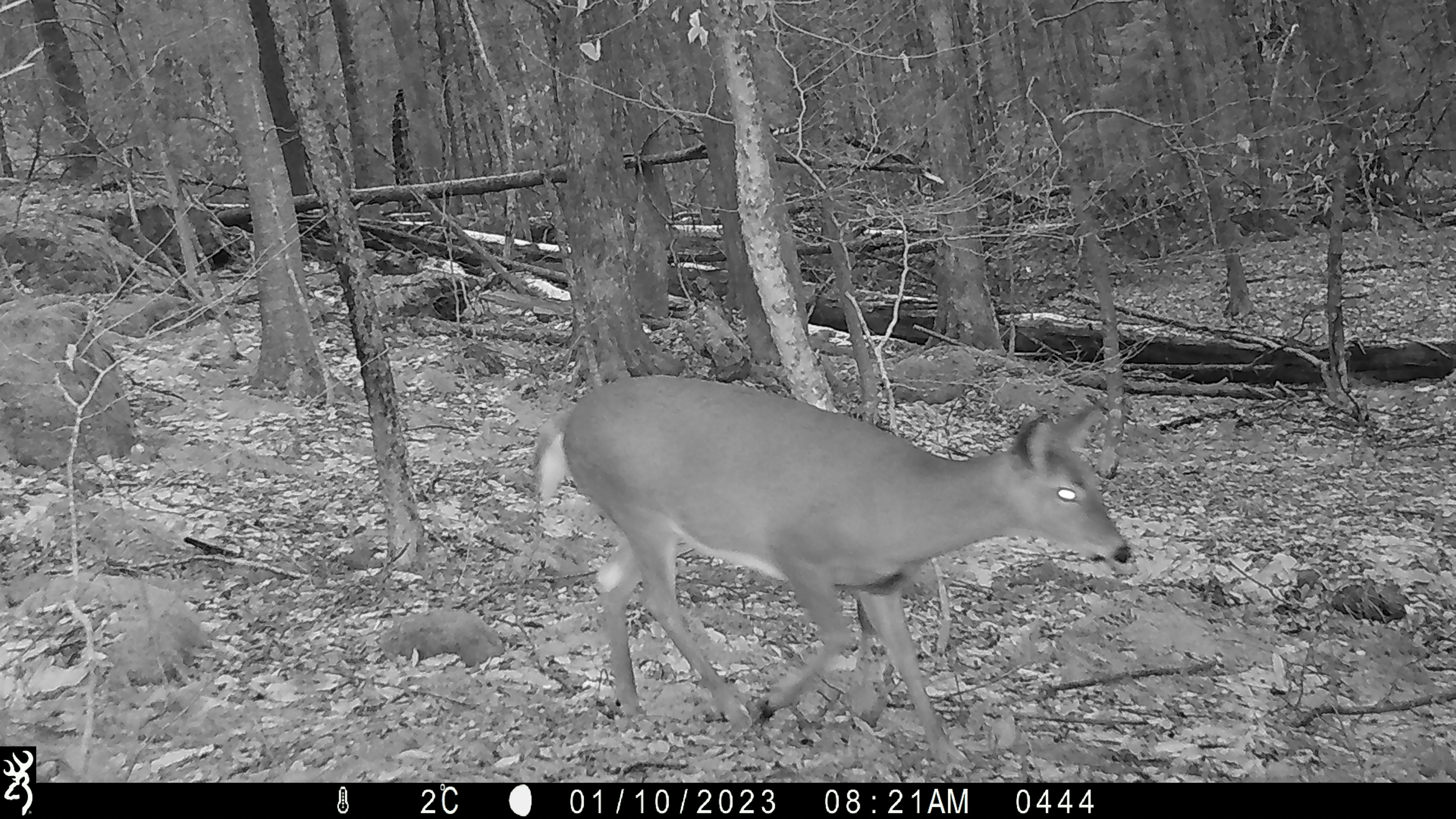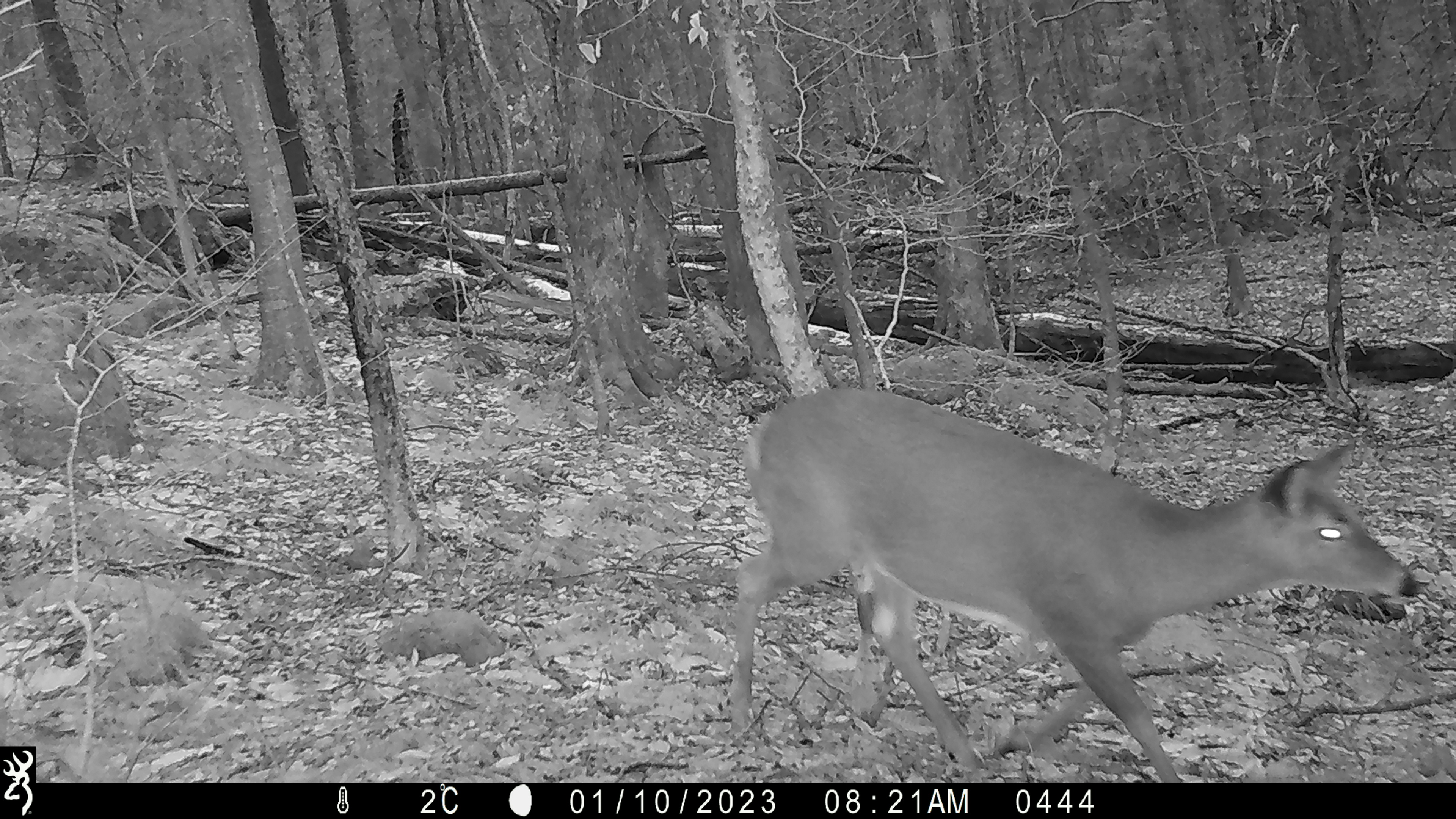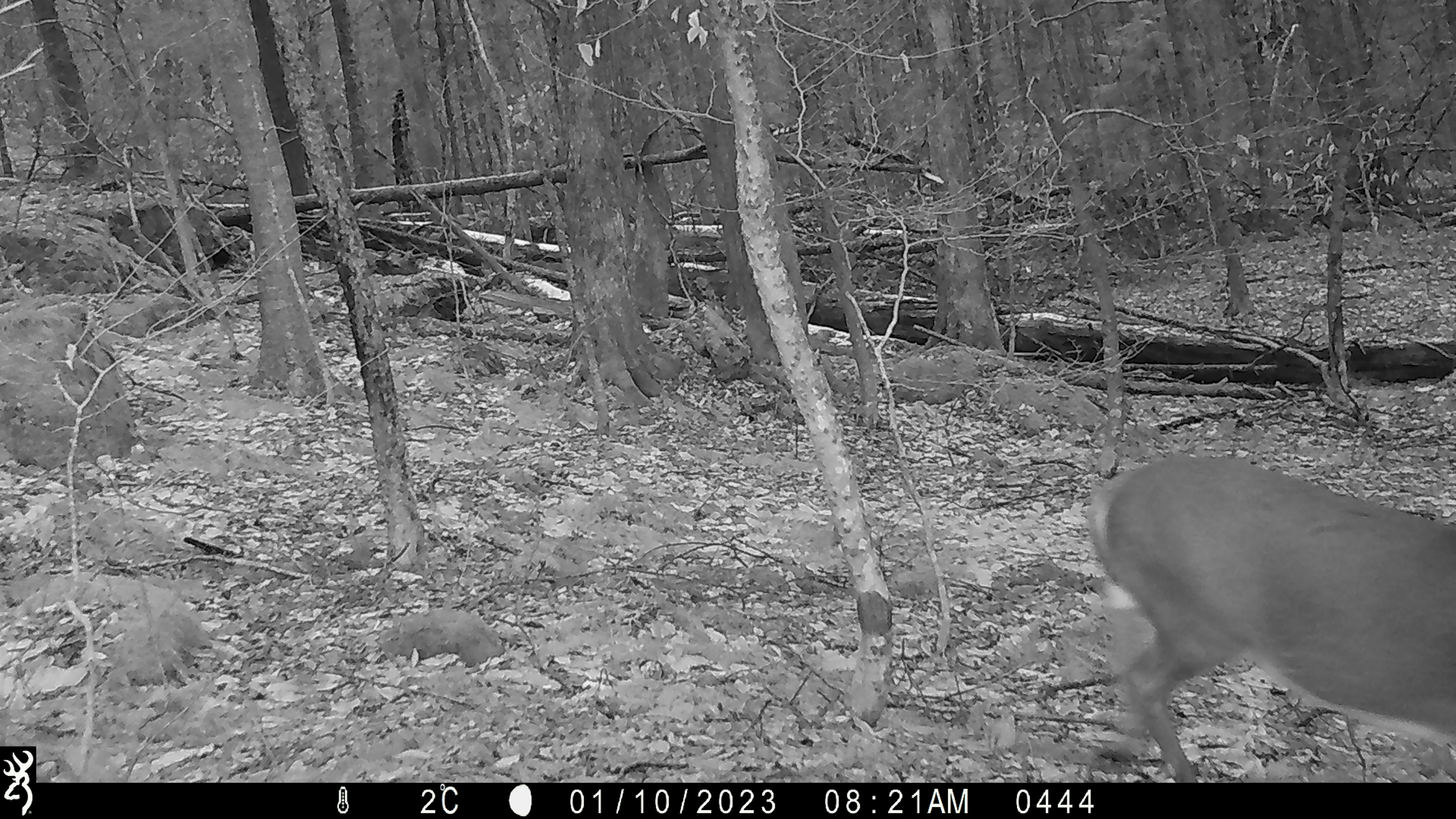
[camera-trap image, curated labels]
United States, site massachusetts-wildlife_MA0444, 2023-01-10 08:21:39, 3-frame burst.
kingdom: Animalia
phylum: Chordata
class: Mammalia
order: Artiodactyla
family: Cervidae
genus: Odocoileus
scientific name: Odocoileus virginianus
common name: white-tailed deer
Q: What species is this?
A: White-tailed deer (Odocoileus virginianus).